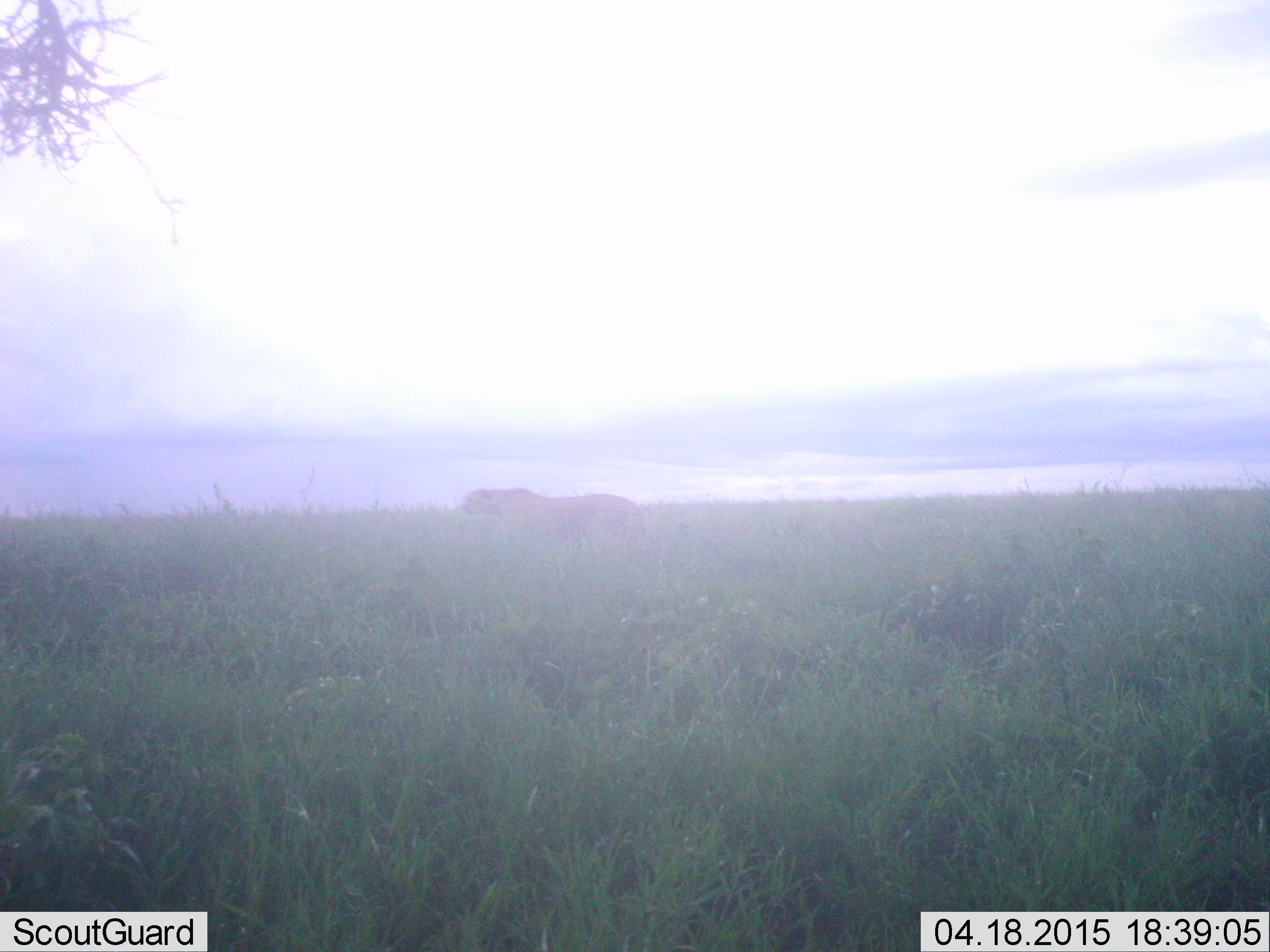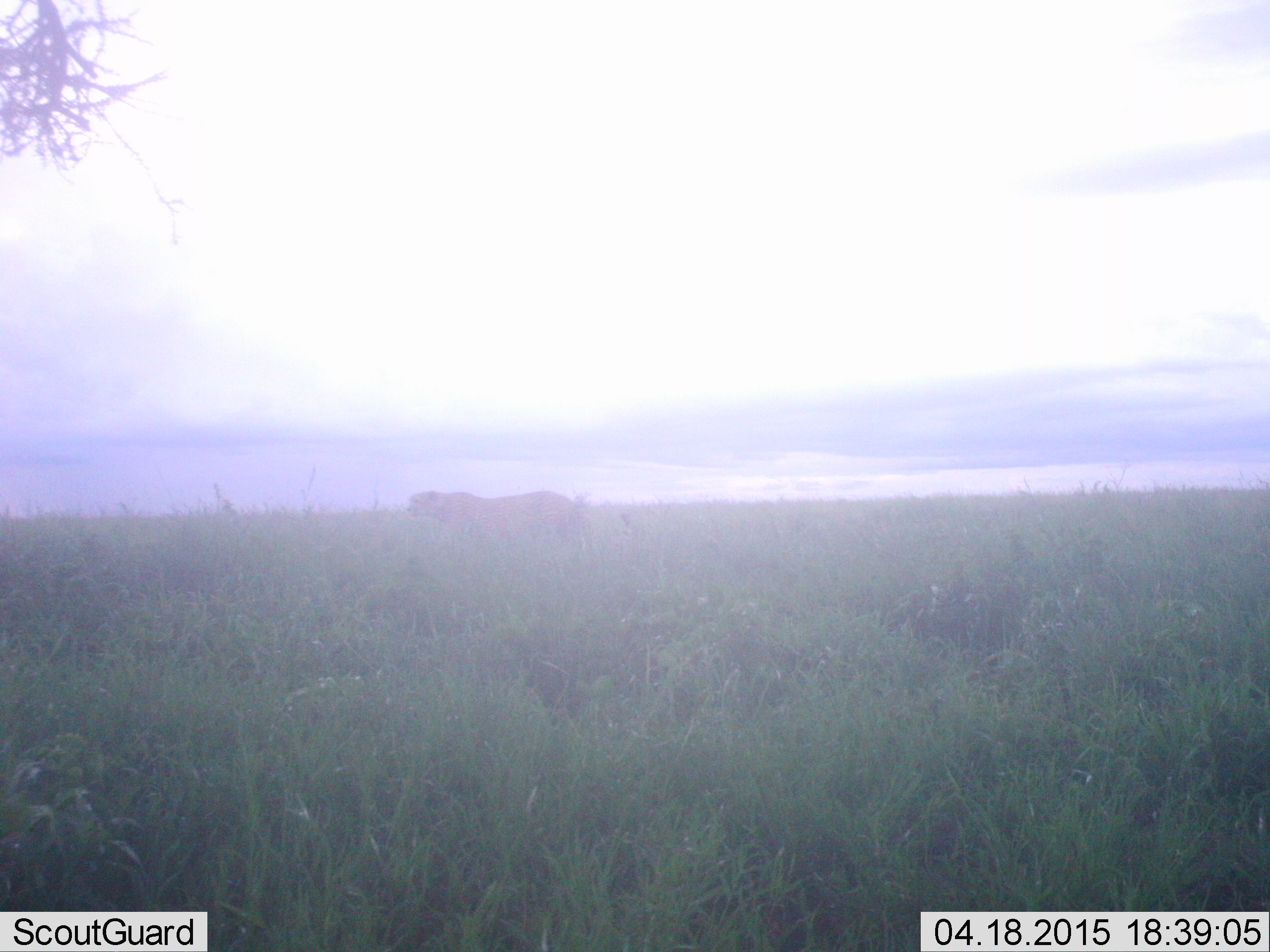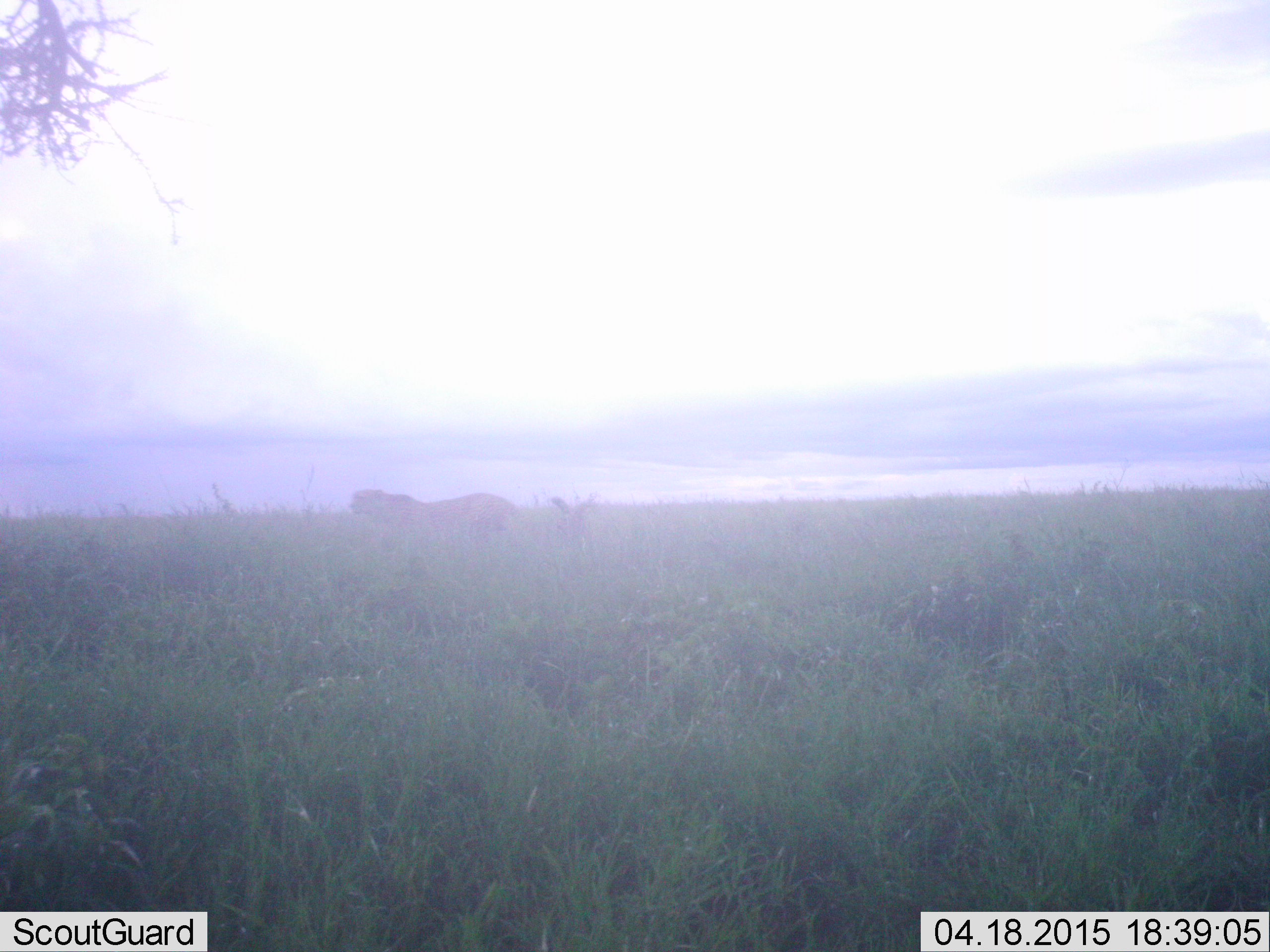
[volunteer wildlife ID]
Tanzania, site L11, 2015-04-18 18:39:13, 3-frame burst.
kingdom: Animalia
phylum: Chordata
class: Mammalia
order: Carnivora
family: Felidae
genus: Acinonyx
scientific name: Acinonyx jubatus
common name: cheetah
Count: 1.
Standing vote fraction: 0%.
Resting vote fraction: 0%.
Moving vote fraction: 100%.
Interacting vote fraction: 0%.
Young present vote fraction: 0%.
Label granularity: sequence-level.